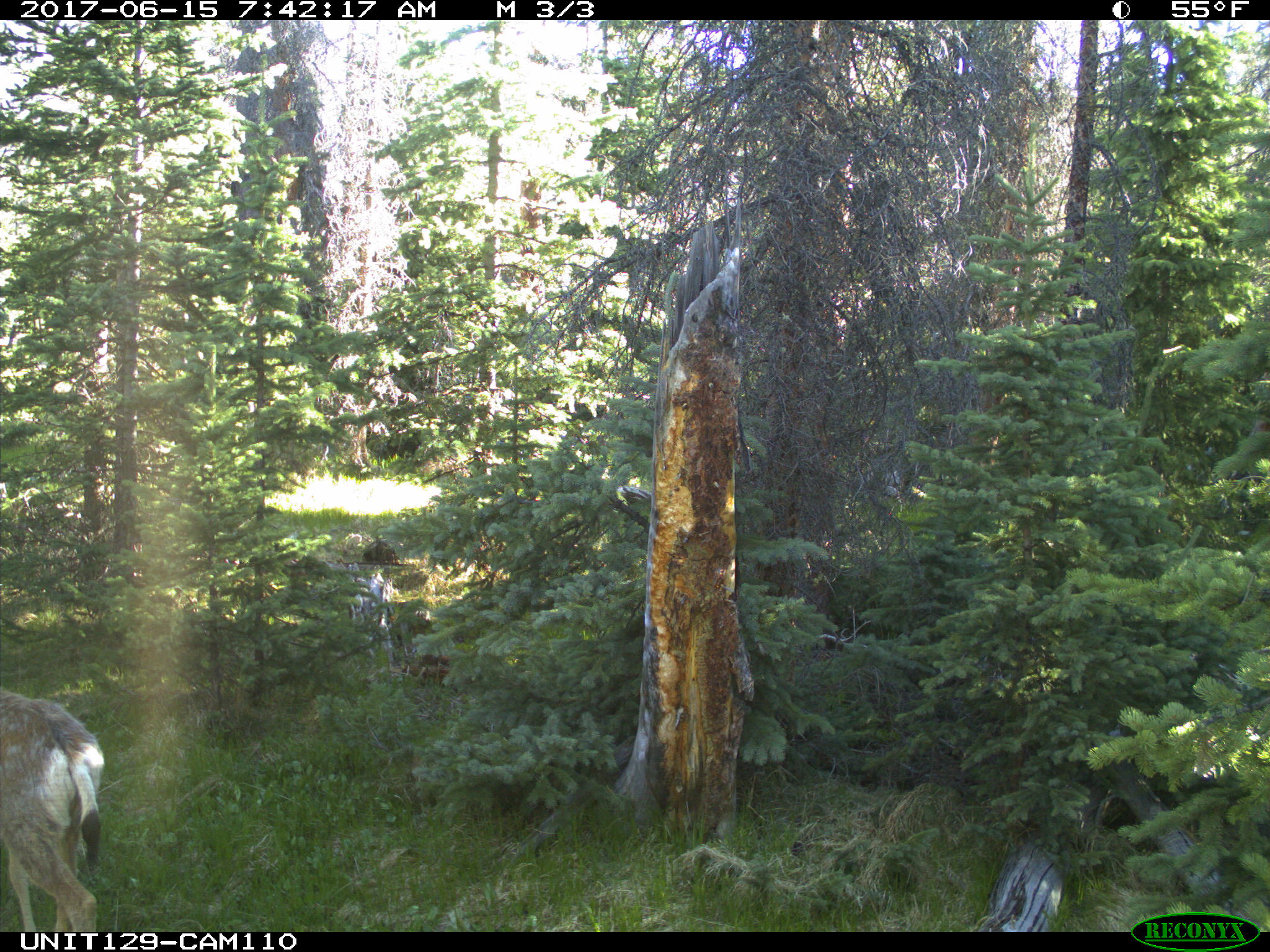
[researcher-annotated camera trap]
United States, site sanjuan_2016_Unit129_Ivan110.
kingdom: Animalia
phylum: Chordata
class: Mammalia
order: Artiodactyla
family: Cervidae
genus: Odocoileus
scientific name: Odocoileus hemionus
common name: mule deer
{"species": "Odocoileus hemionus (mule deer)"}